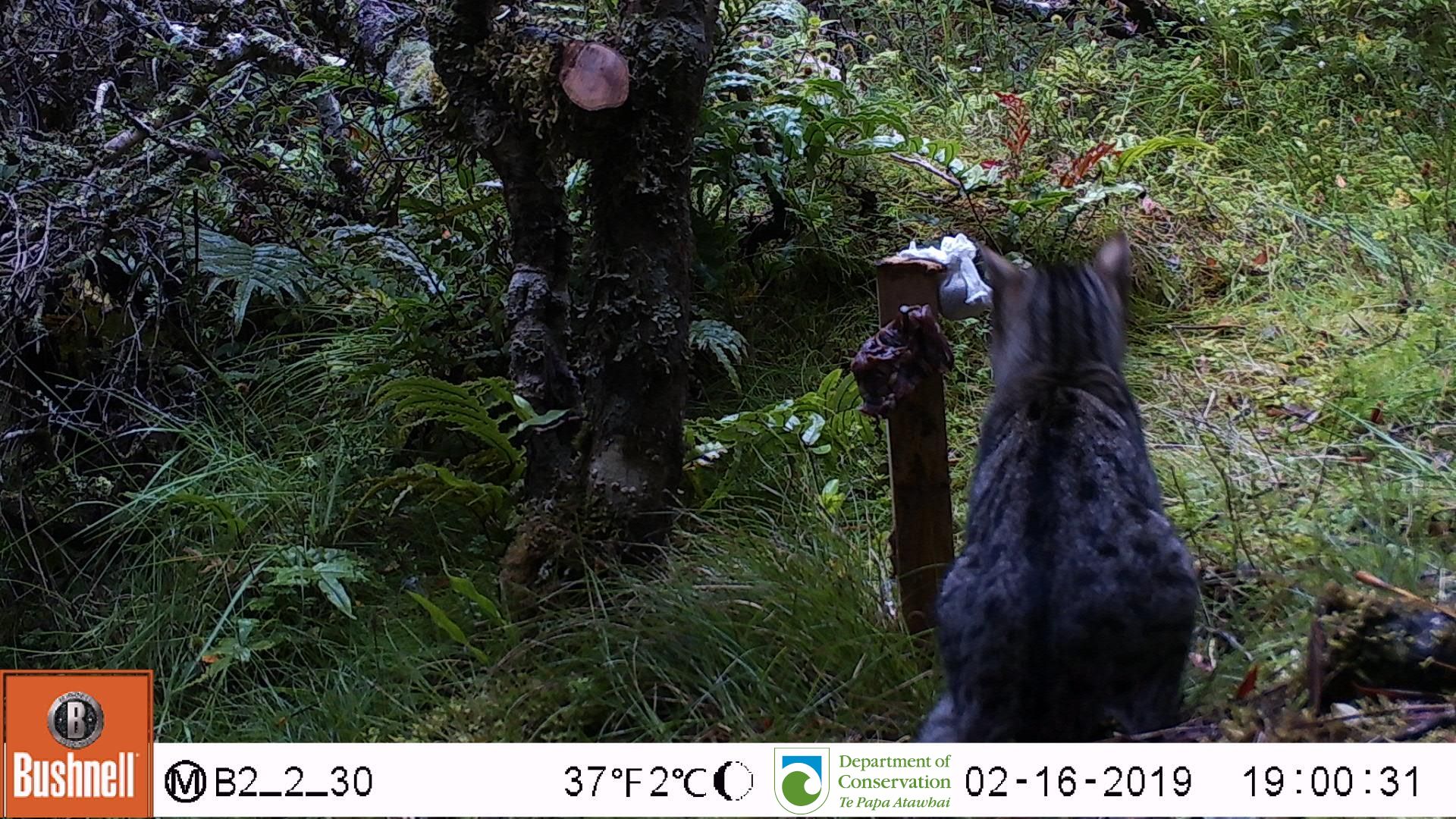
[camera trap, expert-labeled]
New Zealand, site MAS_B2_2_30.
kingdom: Animalia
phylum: Chordata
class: Mammalia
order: Carnivora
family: Felidae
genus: Felis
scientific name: Felis catus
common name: domestic cat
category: cat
Cat (domestic cat) (Felis catus).